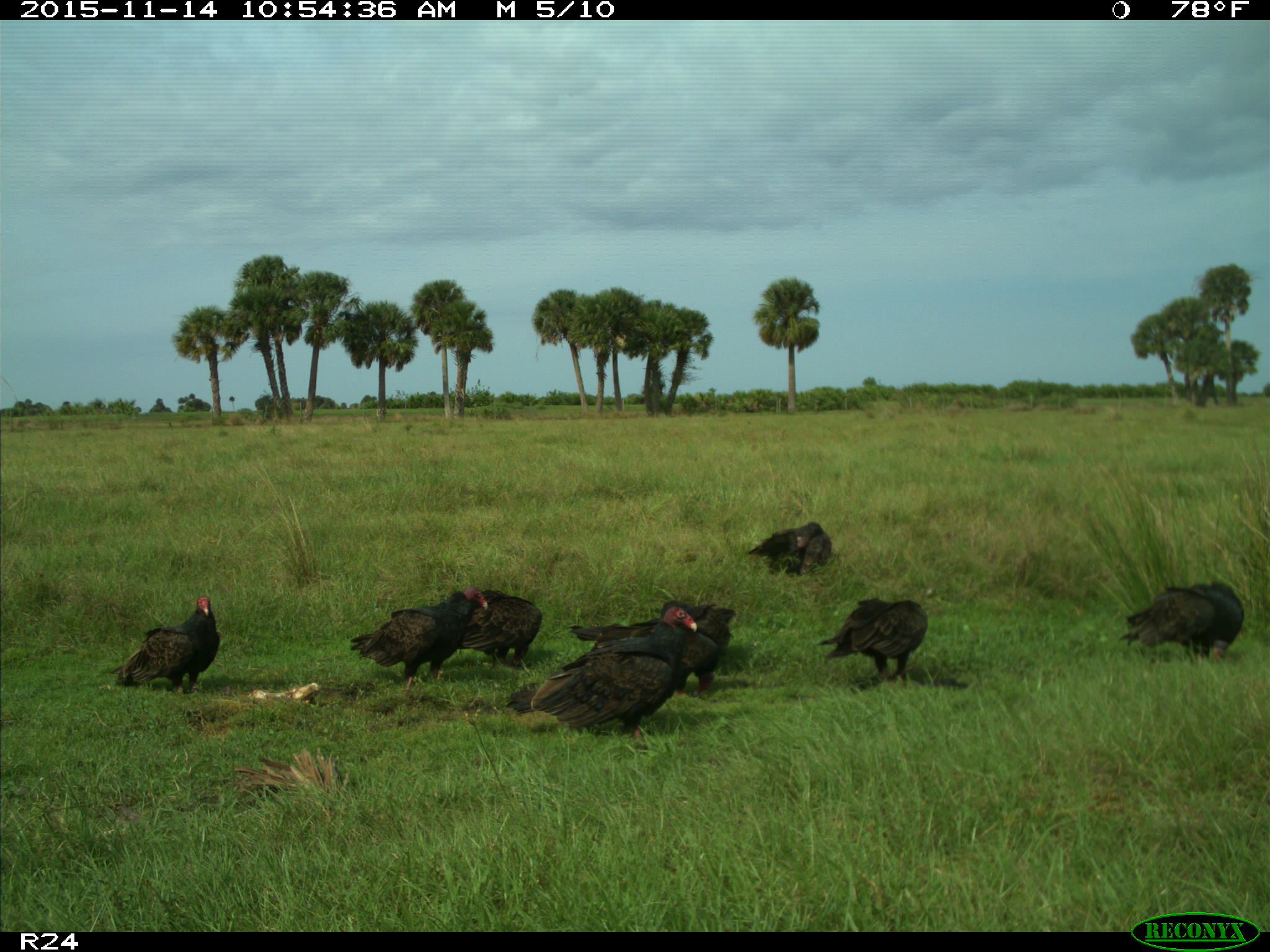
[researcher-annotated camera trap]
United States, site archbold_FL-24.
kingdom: Animalia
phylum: Chordata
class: Aves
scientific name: Aves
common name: birds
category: unidentified bird